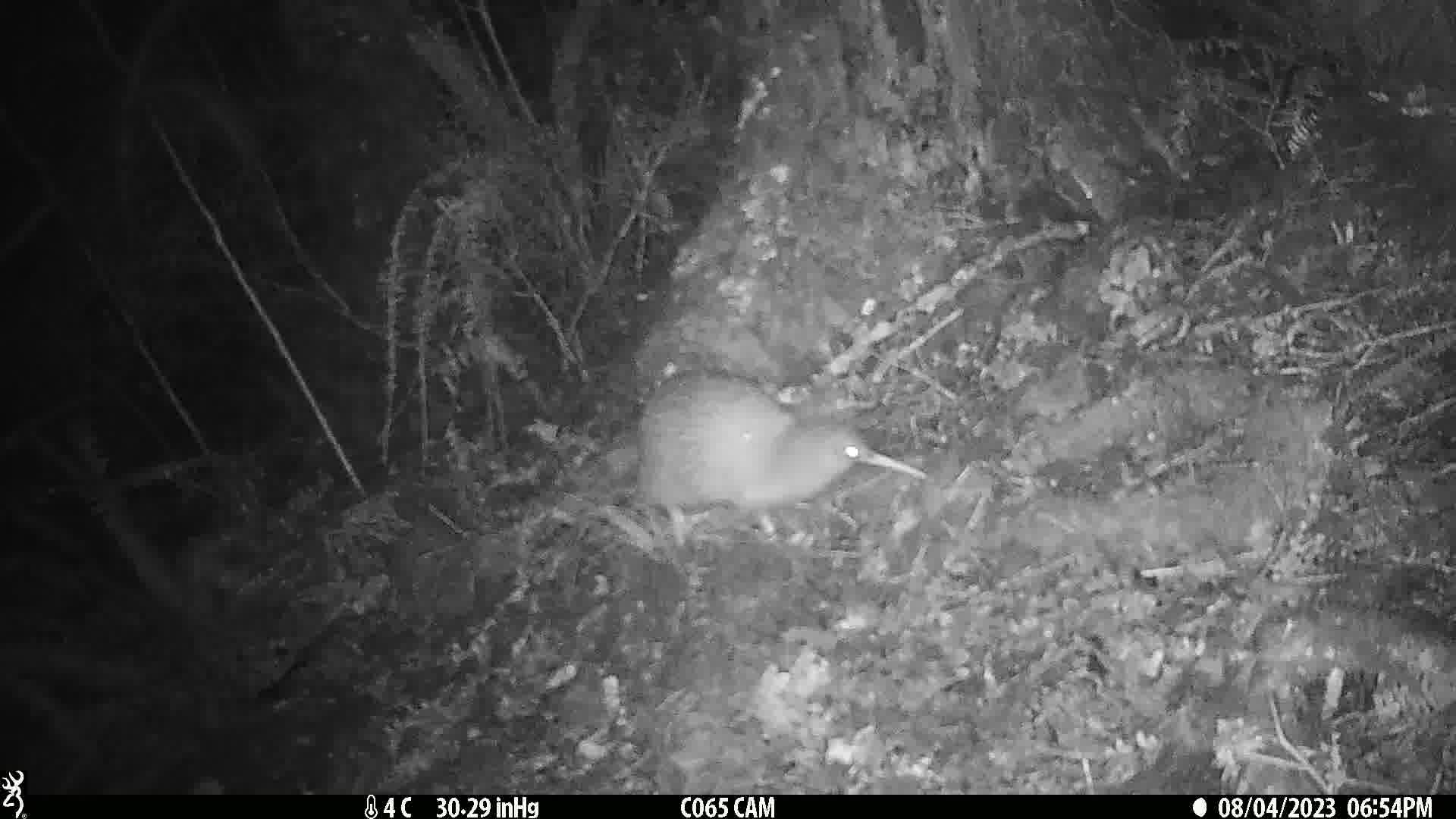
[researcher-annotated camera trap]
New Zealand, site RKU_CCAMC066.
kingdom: Animalia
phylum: Chordata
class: Aves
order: Apterygiformes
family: Apterygidae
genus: Apteryx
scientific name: Apteryx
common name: kiwi